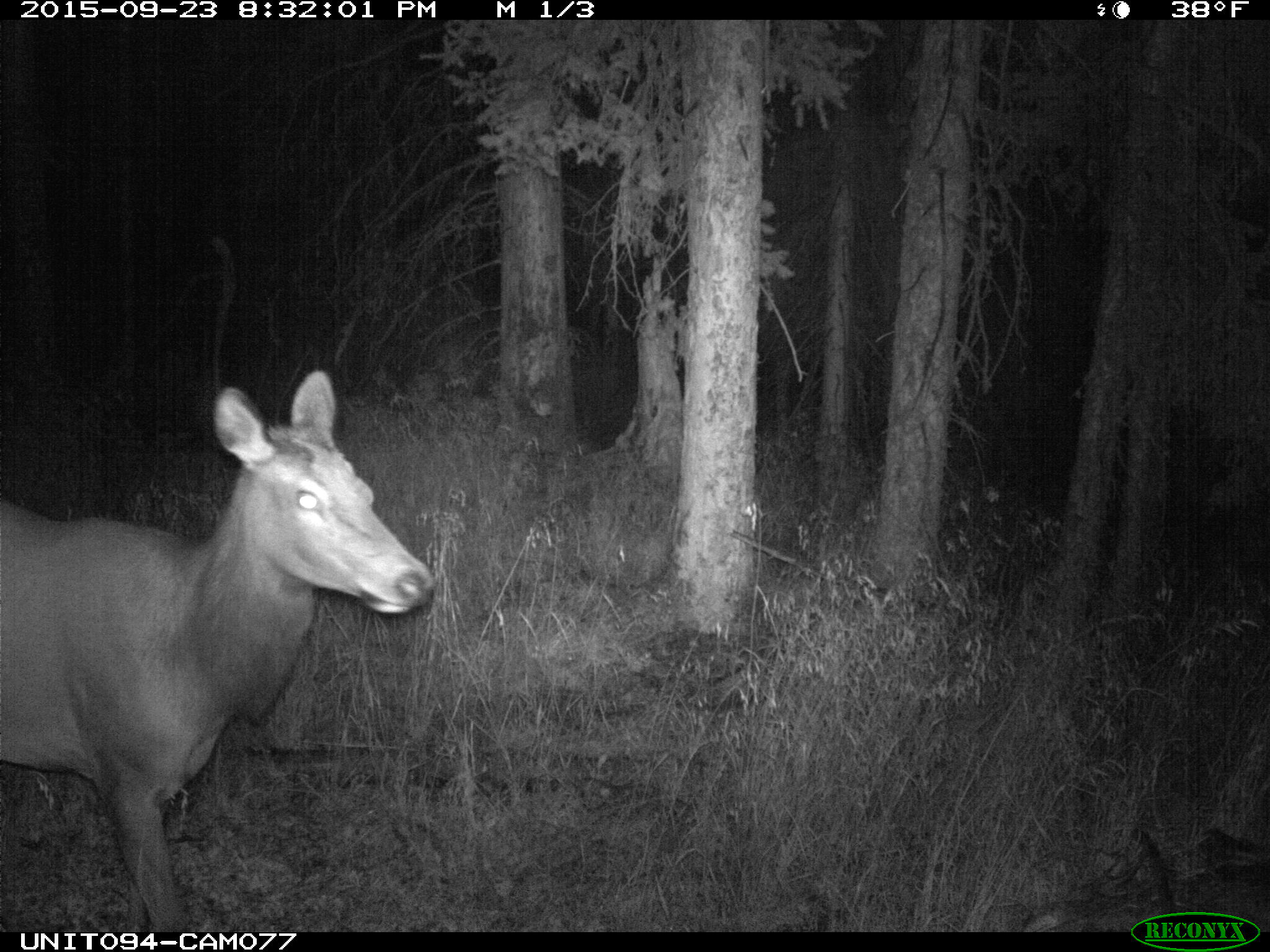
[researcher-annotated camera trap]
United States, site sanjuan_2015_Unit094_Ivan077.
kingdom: Animalia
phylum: Chordata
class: Mammalia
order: Artiodactyla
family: Cervidae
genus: Cervus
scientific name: Cervus elaphus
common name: red deer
Cervus elaphus (red deer).